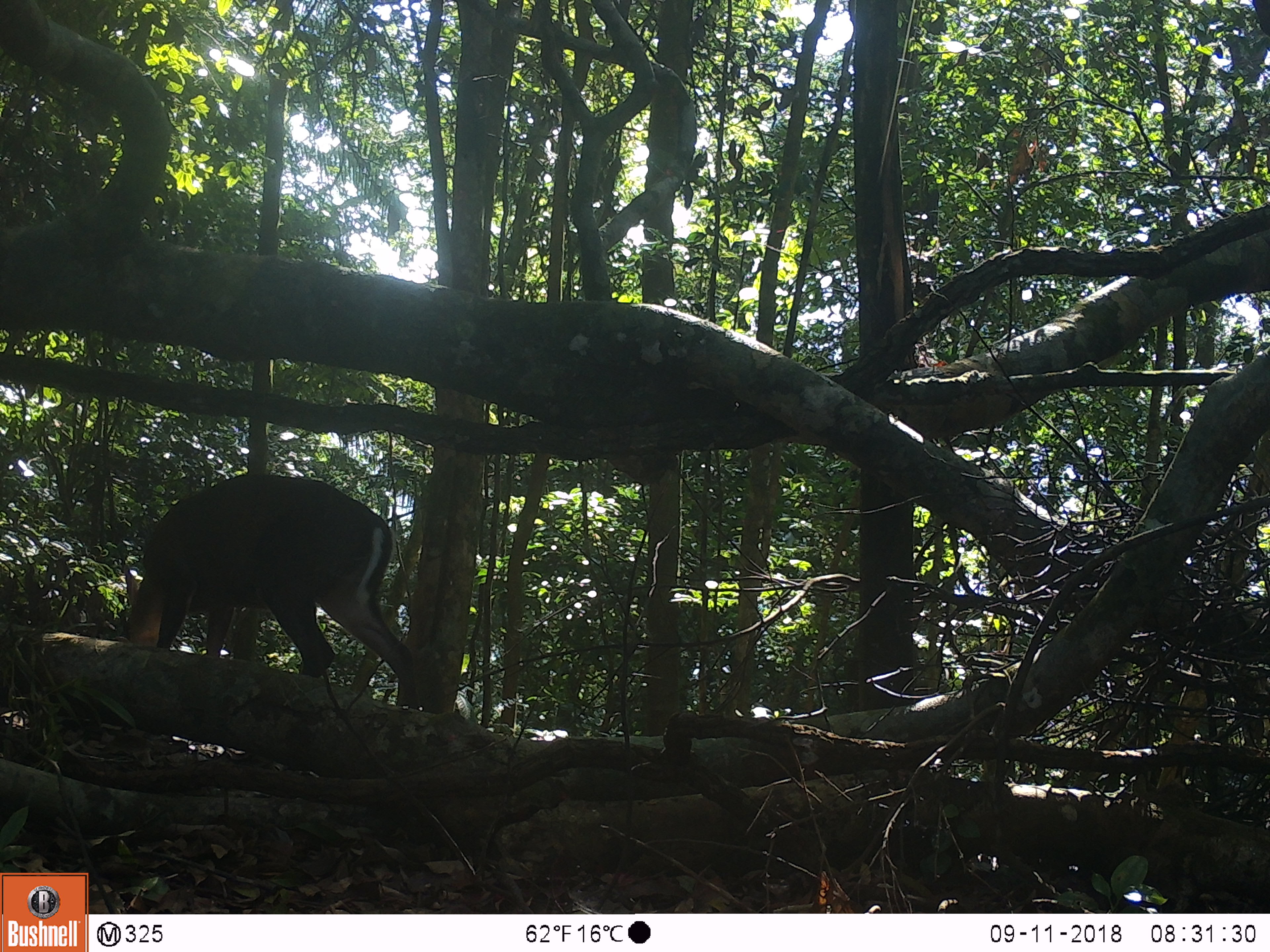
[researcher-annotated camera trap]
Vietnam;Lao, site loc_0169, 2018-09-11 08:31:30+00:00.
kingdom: Animalia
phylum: Chordata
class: Mammalia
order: Artiodactyla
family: Cervidae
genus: Muntiacus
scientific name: Muntiacus rooseveltorum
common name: roosevelt's muntjac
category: roosevelts muntjac group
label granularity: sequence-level